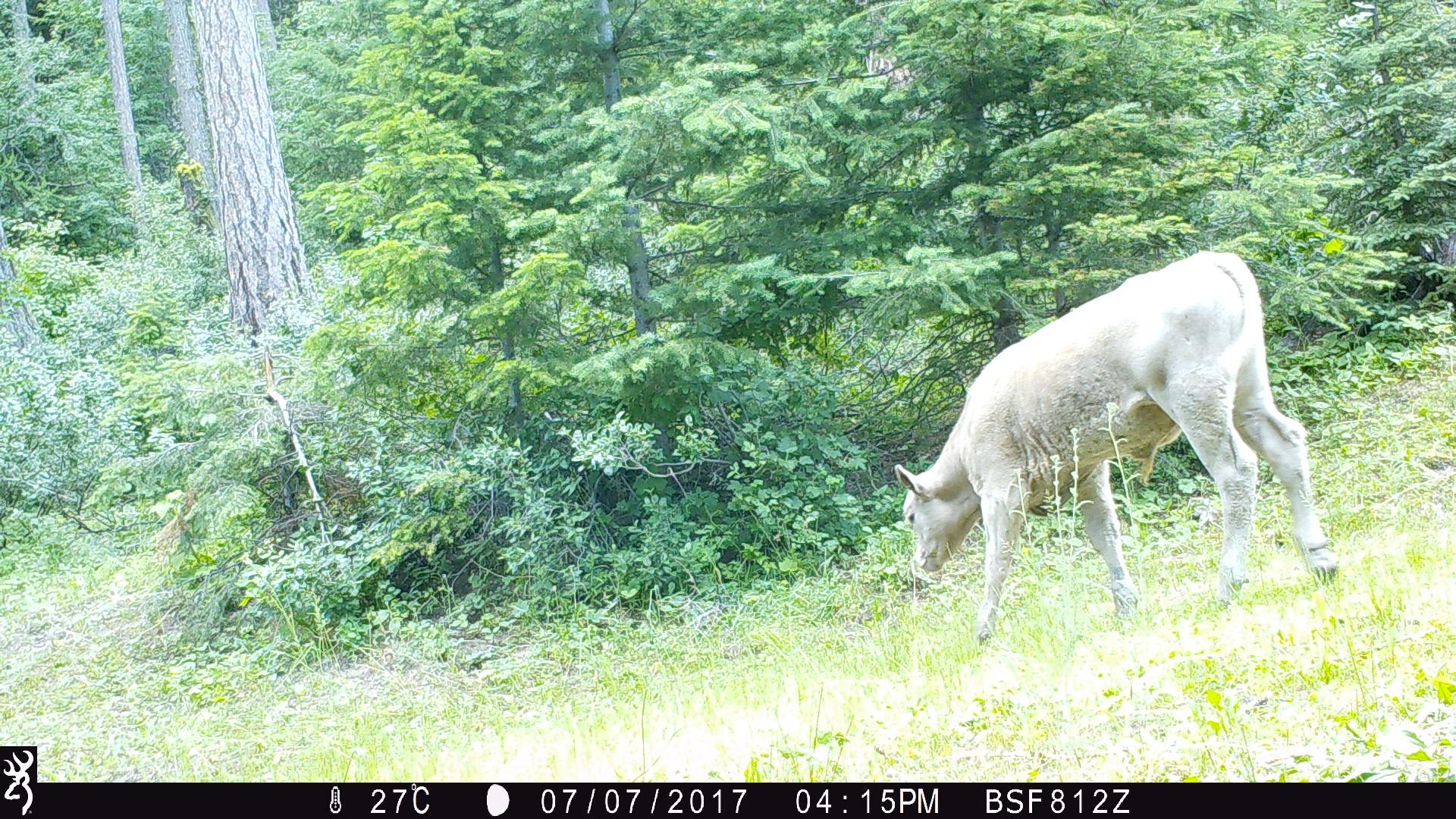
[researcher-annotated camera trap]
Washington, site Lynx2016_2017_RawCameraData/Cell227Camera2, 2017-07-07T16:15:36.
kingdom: Animalia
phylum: Chordata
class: Mammalia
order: Artiodactyla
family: Bovidae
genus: Bos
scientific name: Bos taurus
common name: domestic cattle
Domestic cattle (Bos taurus). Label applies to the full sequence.